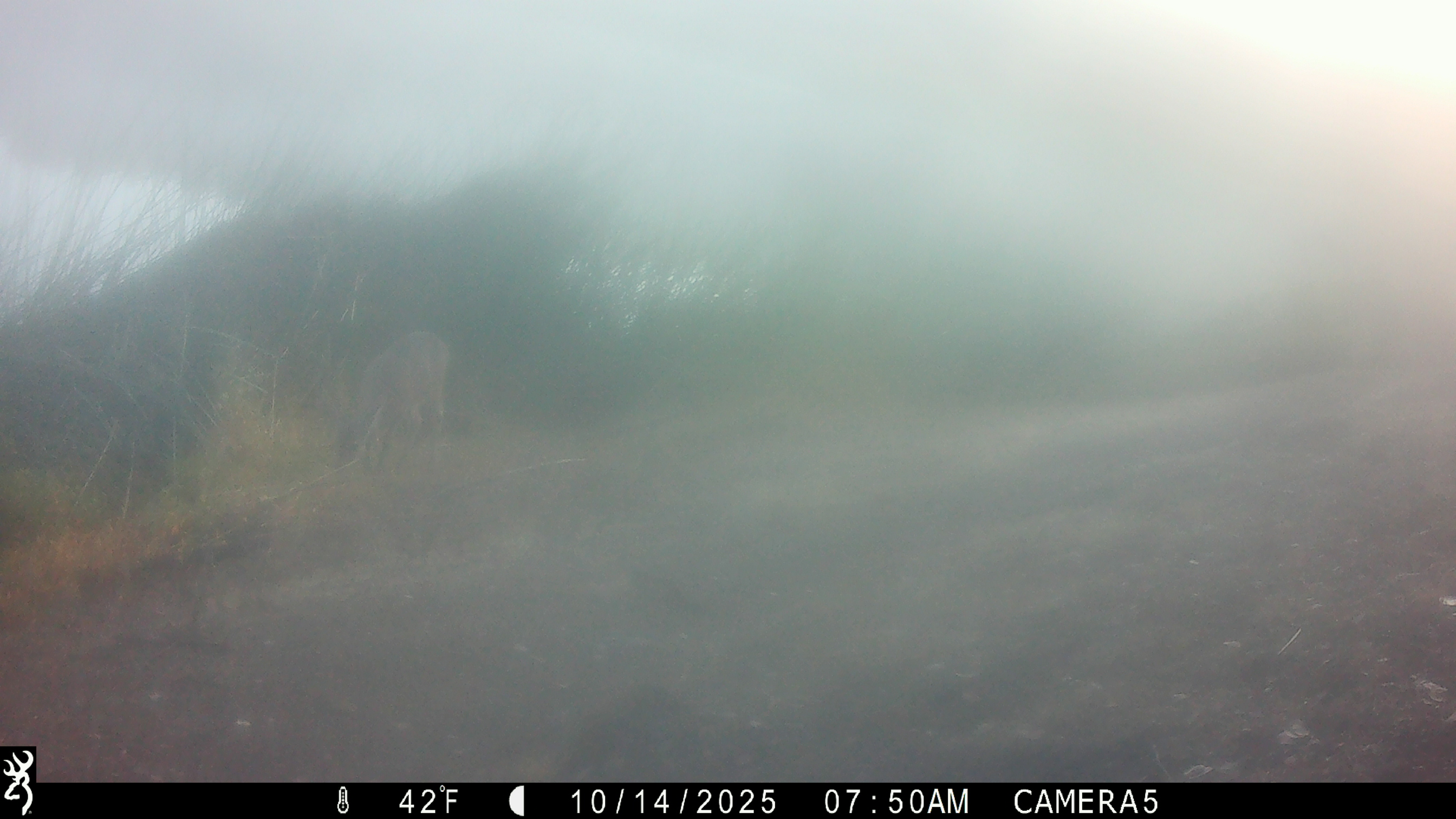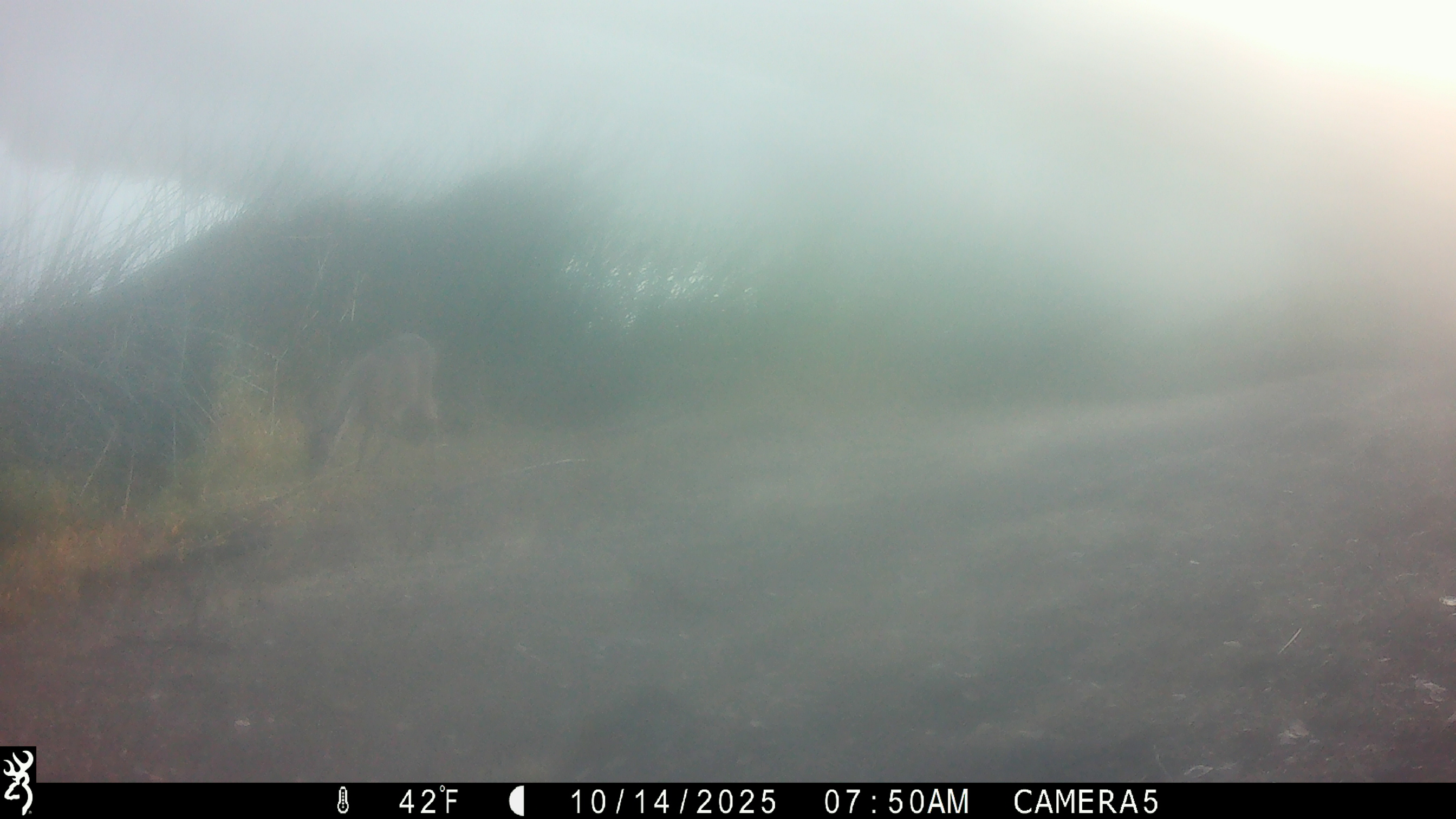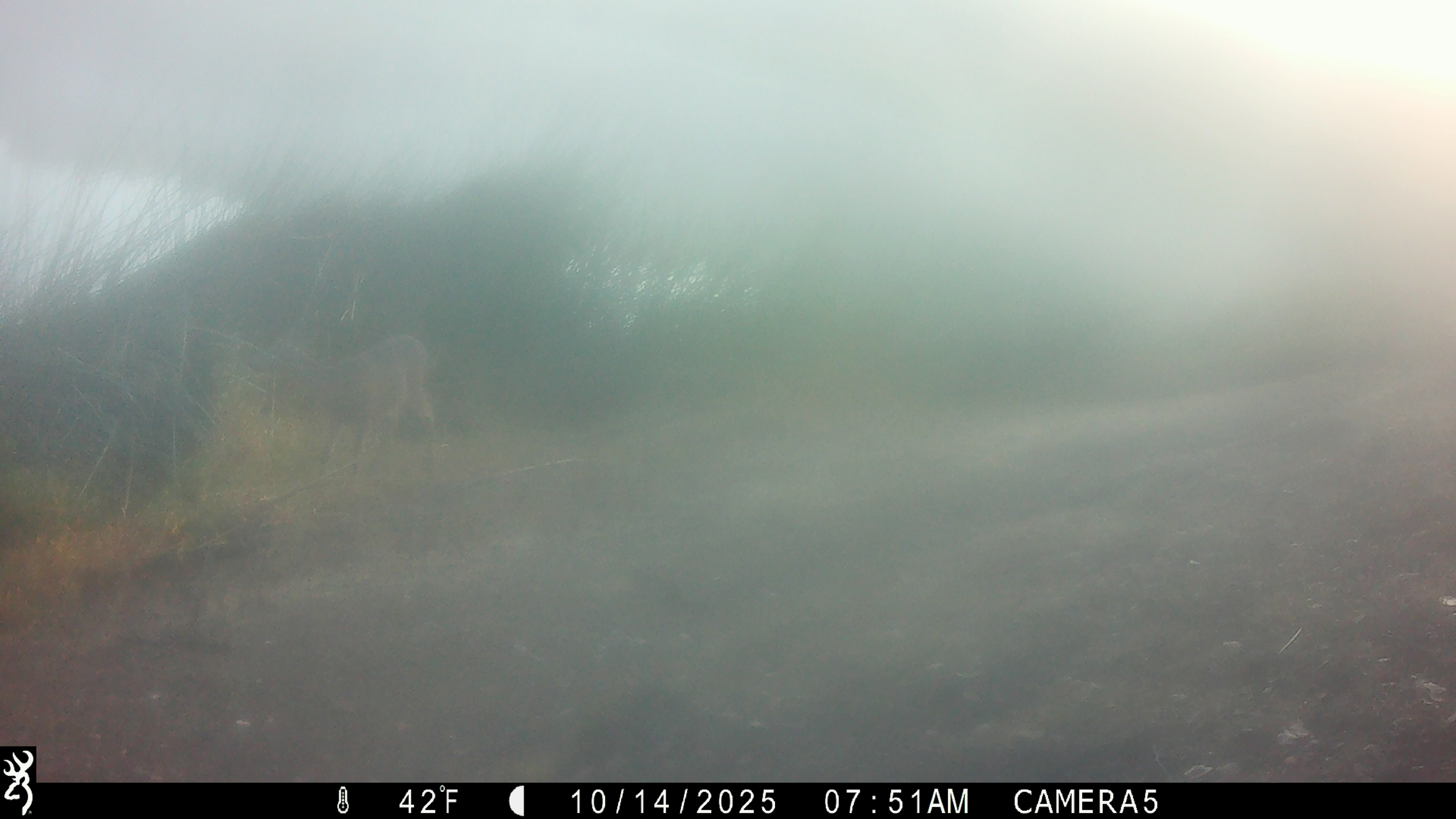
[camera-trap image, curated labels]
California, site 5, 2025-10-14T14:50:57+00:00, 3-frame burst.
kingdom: Animalia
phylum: Chordata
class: Mammalia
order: Artiodactyla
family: Cervidae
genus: Odocoileus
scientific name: Odocoileus hemionus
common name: mule deer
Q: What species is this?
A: Mule deer (Odocoileus hemionus).